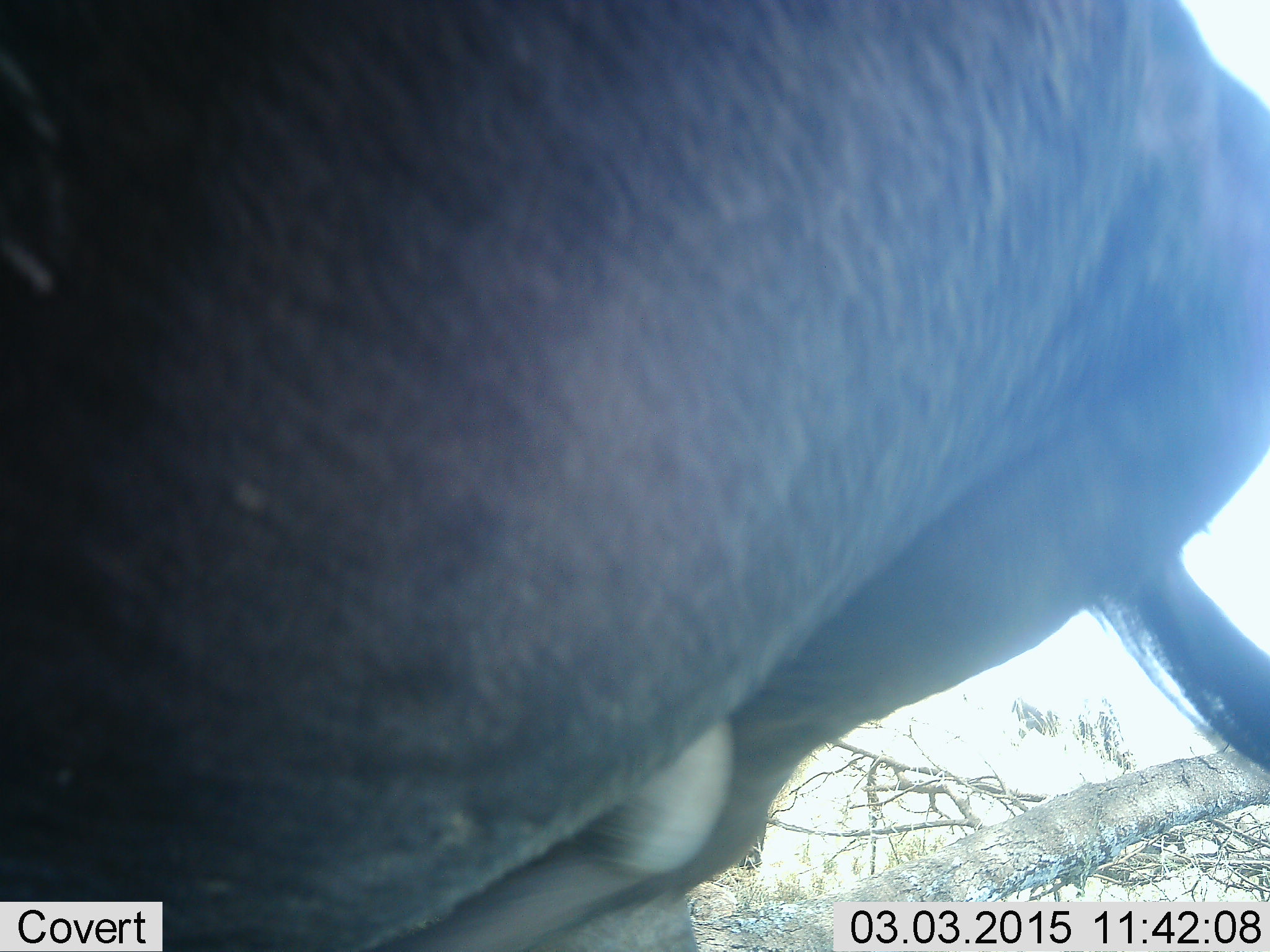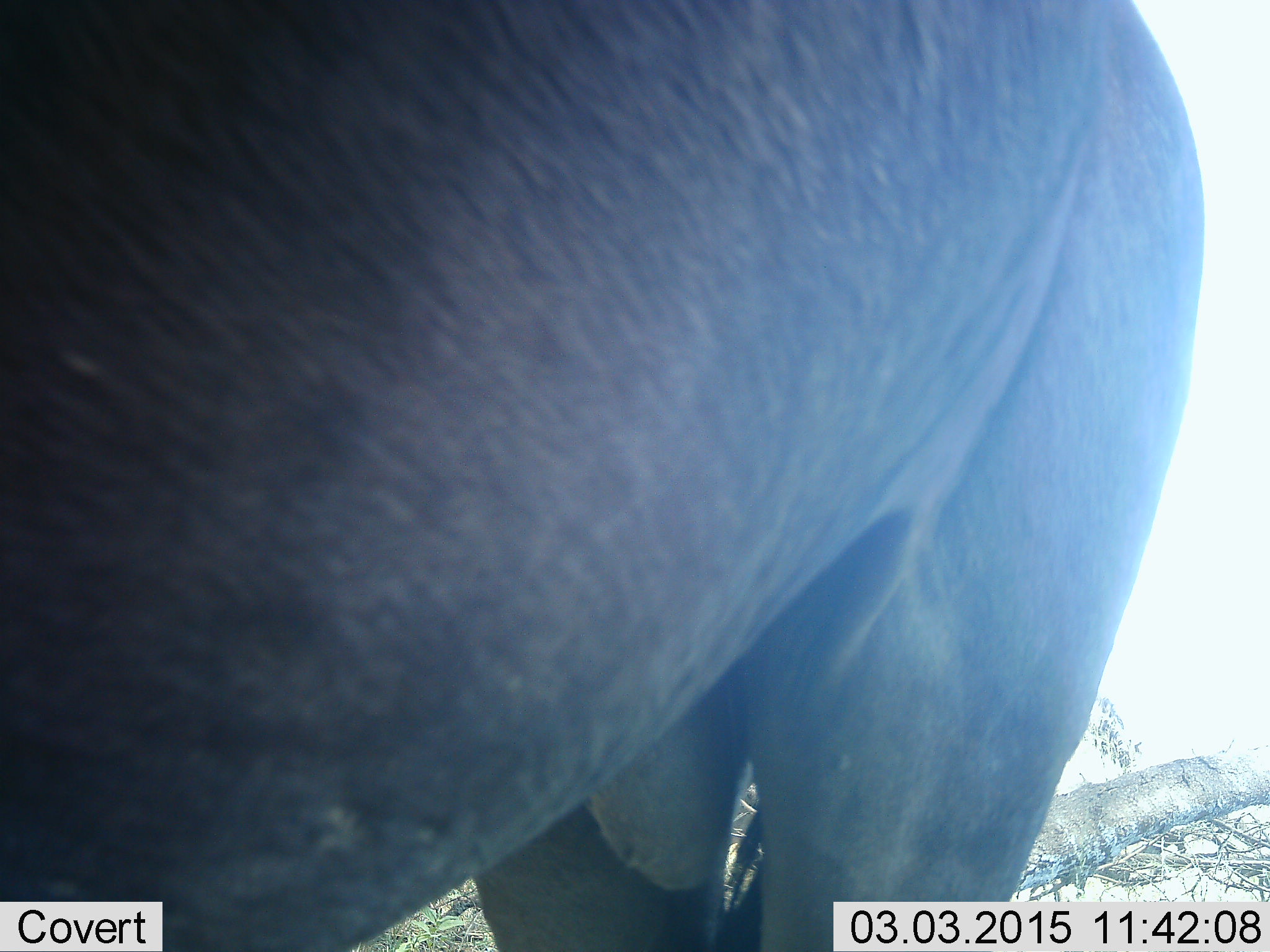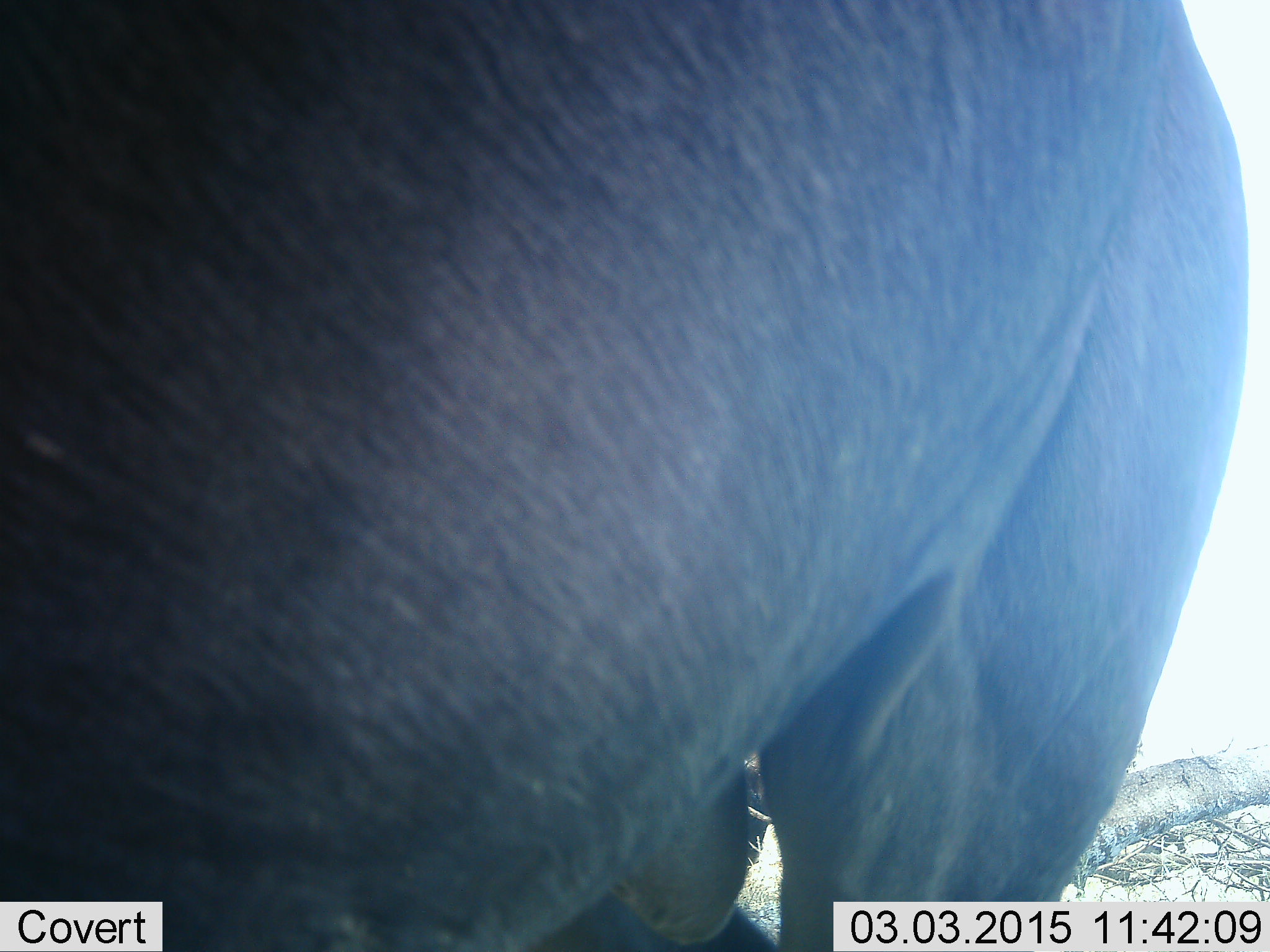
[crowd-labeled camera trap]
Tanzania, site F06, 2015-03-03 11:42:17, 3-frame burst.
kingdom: Animalia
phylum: Chordata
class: Mammalia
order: Artiodactyla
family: Bovidae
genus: Connochaetes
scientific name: Connochaetes taurinus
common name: blue wildebeest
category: wildebeest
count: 1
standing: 90%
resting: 0%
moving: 10%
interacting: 0%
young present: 0%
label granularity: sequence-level